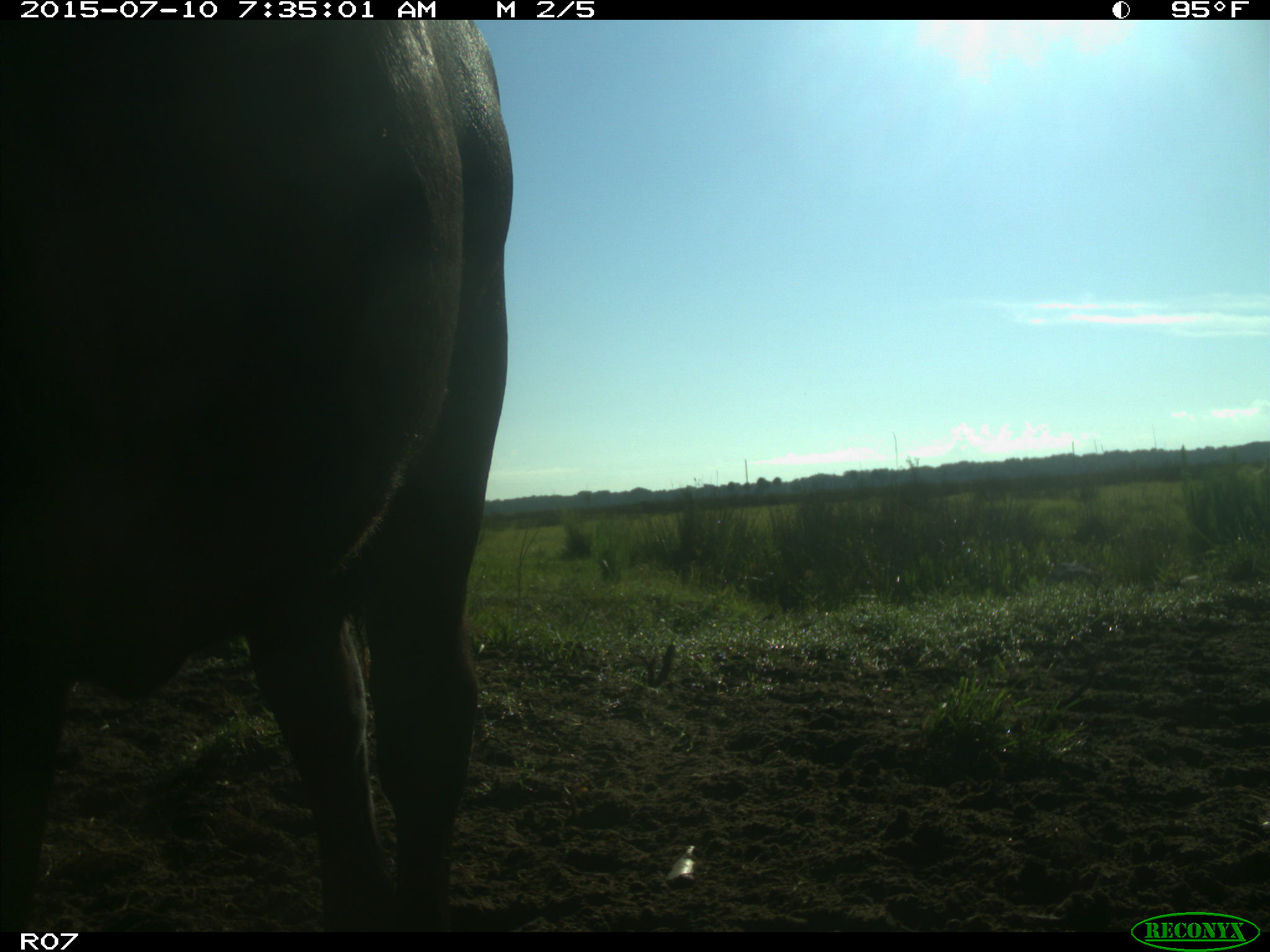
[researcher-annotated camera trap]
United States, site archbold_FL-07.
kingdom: Animalia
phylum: Chordata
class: Mammalia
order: Artiodactyla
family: Bovidae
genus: Bos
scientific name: Bos taurus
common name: domestic cow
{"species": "Bos taurus (domestic cow)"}